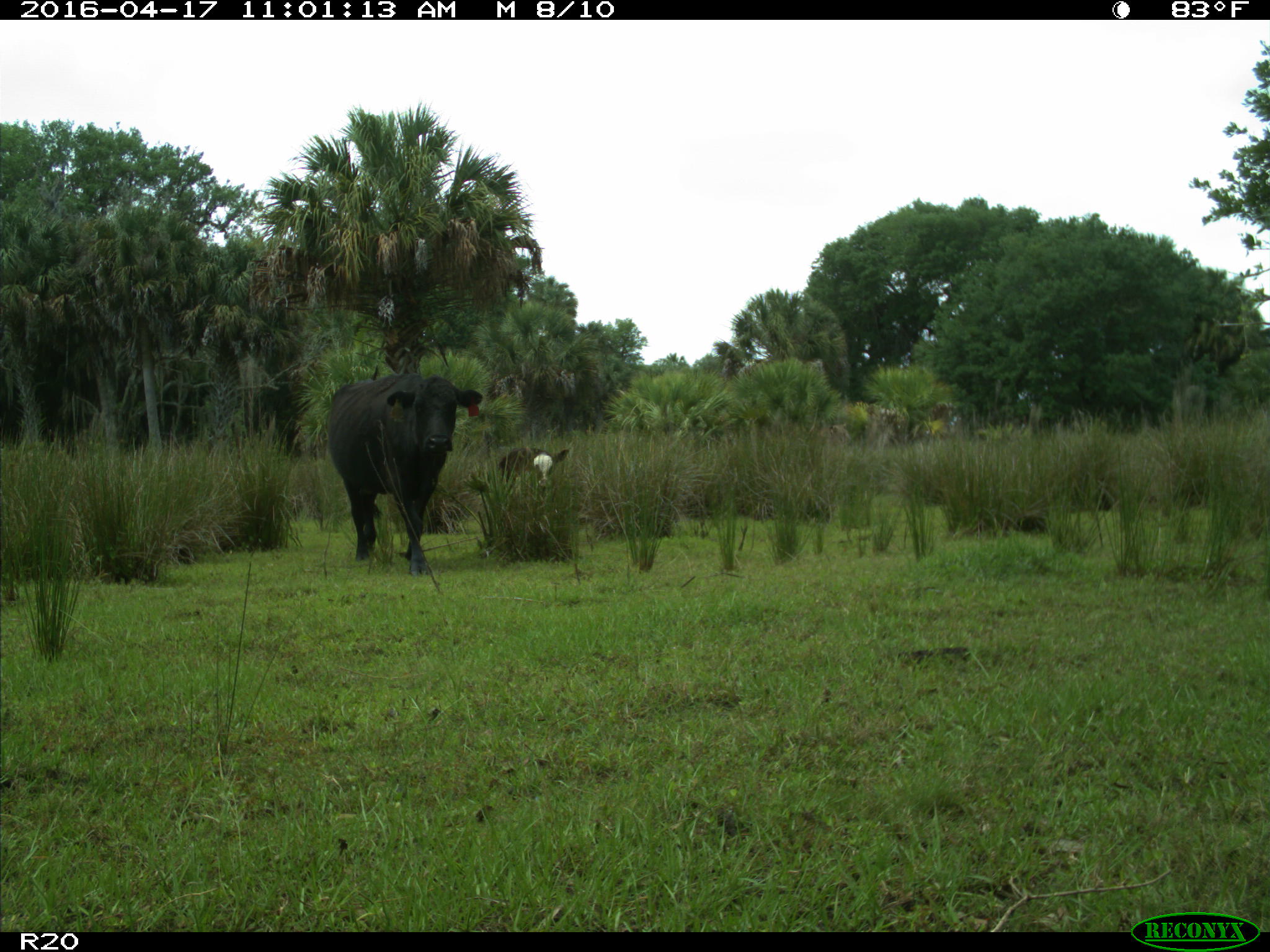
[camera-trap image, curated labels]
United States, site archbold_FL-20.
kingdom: Animalia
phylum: Chordata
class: Mammalia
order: Artiodactyla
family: Bovidae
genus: Bos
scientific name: Bos taurus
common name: domestic cow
Bos taurus (domestic cow).